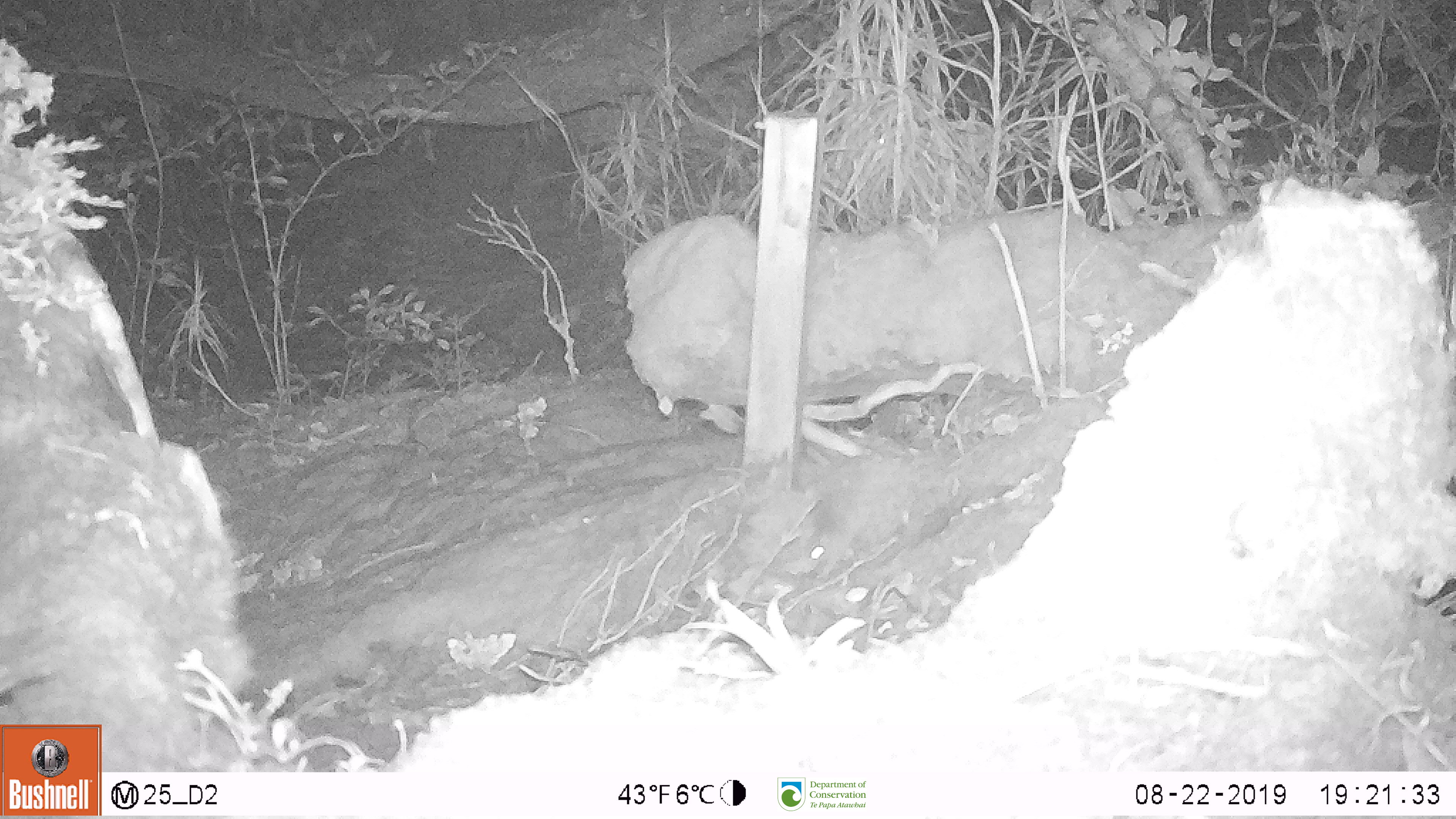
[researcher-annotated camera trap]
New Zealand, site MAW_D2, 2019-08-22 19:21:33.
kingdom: Animalia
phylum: Chordata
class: Mammalia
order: Rodentia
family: Muridae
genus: Mus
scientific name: Mus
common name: mouse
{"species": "mouse (Mus)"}